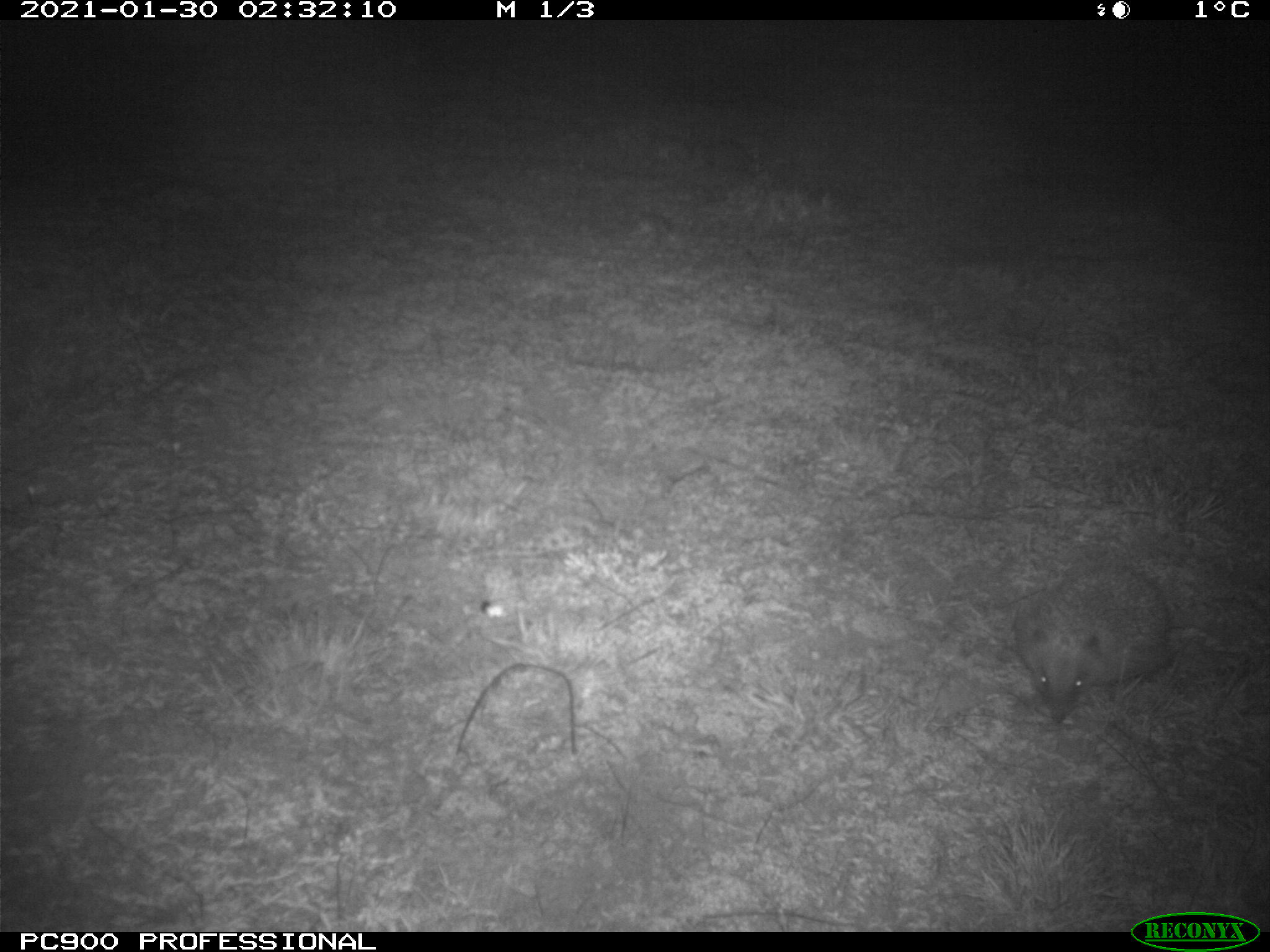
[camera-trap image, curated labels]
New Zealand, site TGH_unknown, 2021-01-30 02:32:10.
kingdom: Animalia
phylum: Chordata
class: Mammalia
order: Eulipotyphla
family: Erinaceidae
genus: Erinaceus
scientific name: Erinaceus europaeus europaeus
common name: european hedgehog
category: hedgehog